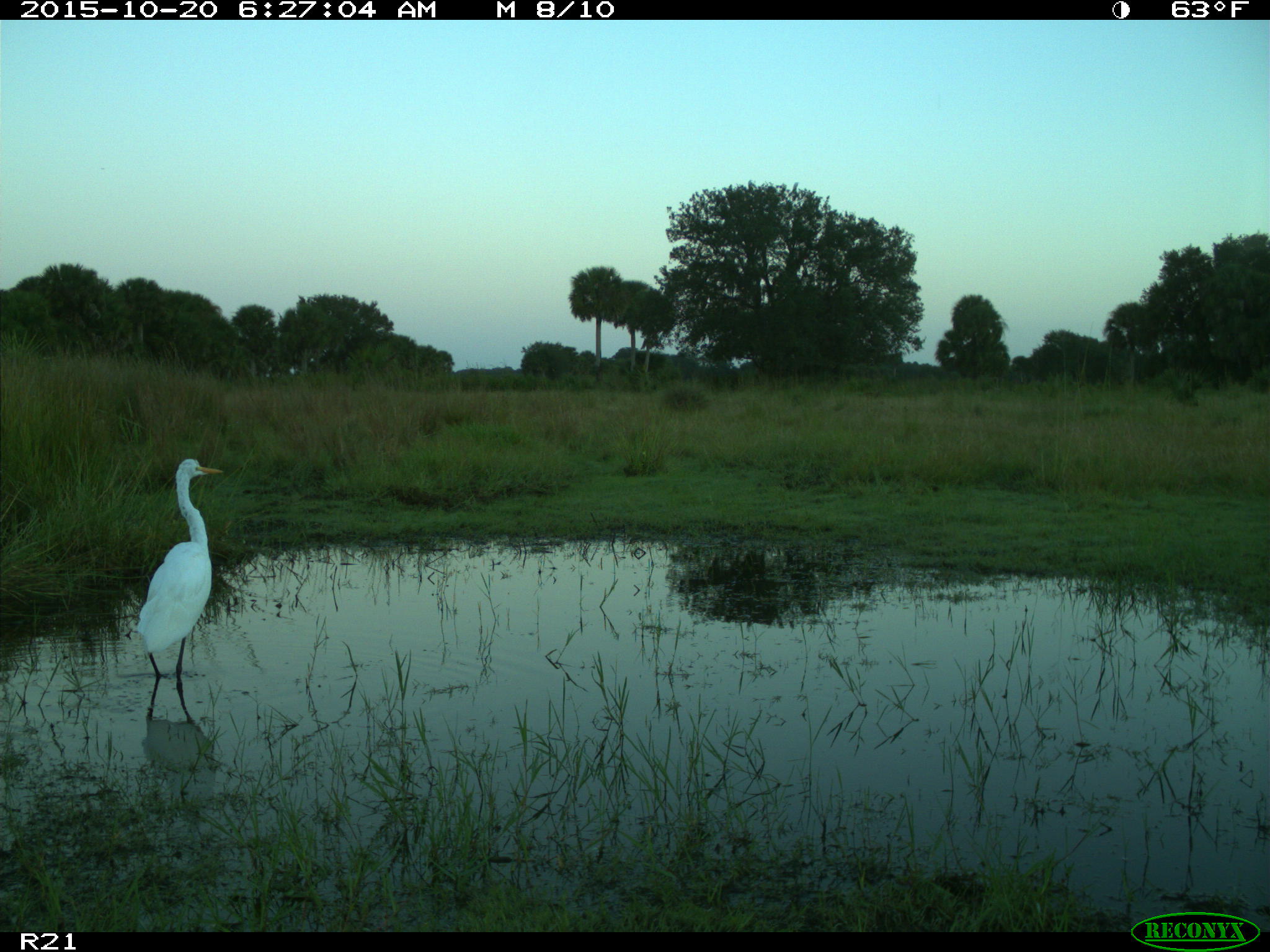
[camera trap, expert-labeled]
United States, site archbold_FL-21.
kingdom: Animalia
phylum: Chordata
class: Aves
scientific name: Aves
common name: birds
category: unidentified bird